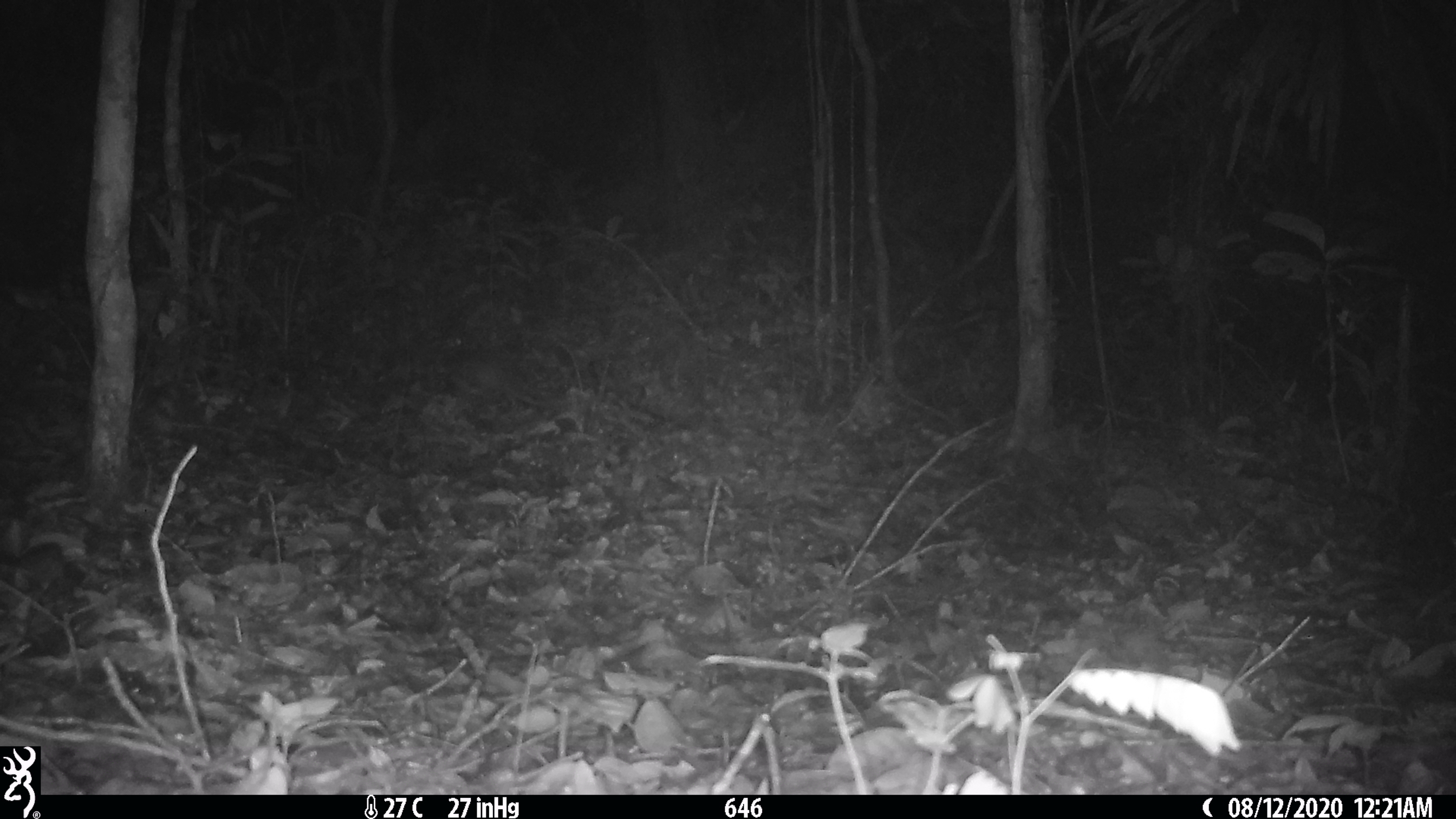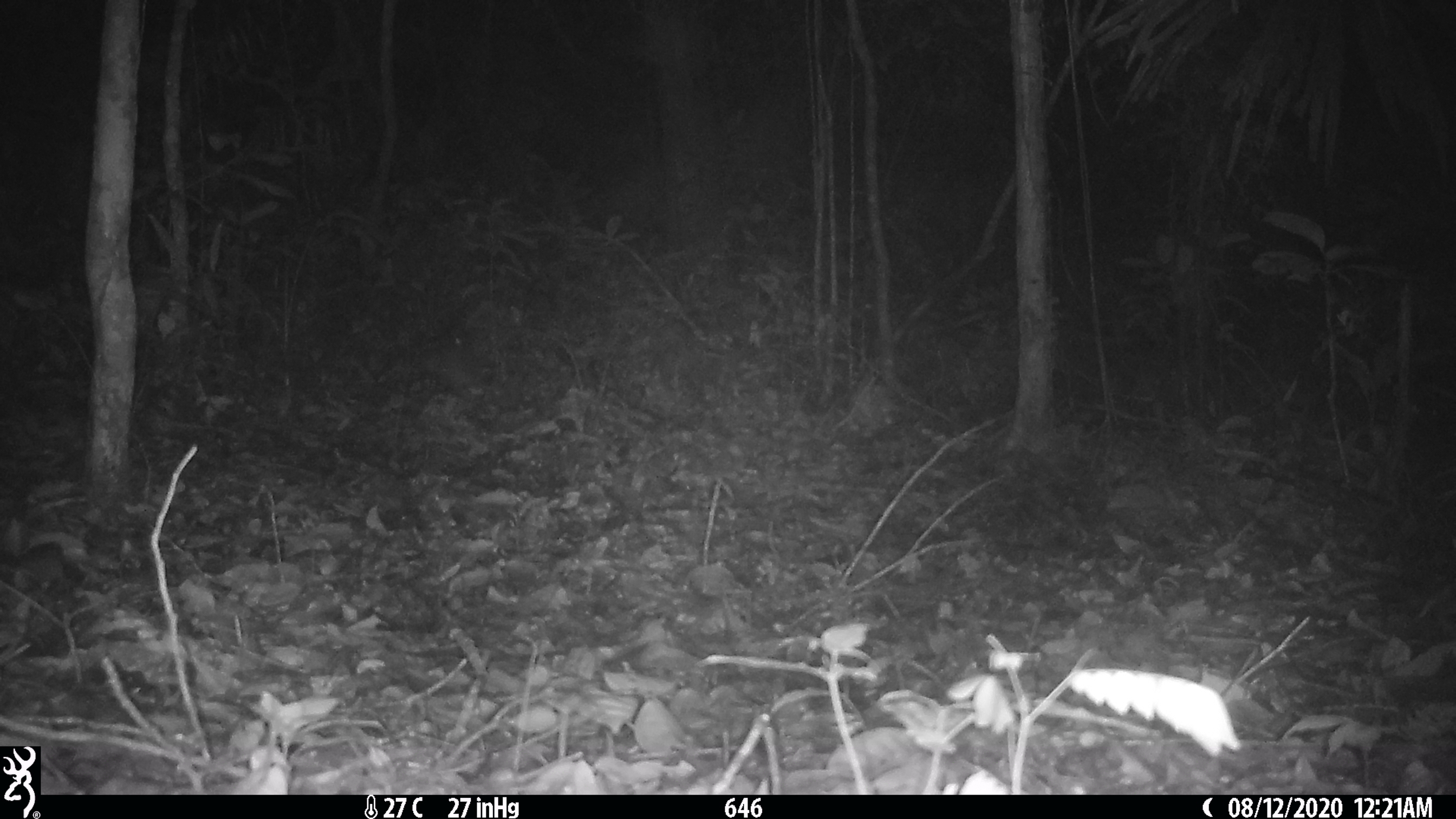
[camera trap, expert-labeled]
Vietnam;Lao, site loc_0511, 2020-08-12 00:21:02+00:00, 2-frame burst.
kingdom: Animalia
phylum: Chordata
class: Mammalia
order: Rodentia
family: Hystricidae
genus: Atherurus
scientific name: Atherurus macrourus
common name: asiatic brush-tailed porcupine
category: asiatic brush tailed porcupine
Asiatic brush tailed porcupine (asiatic brush-tailed porcupine) (Atherurus macrourus). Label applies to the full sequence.